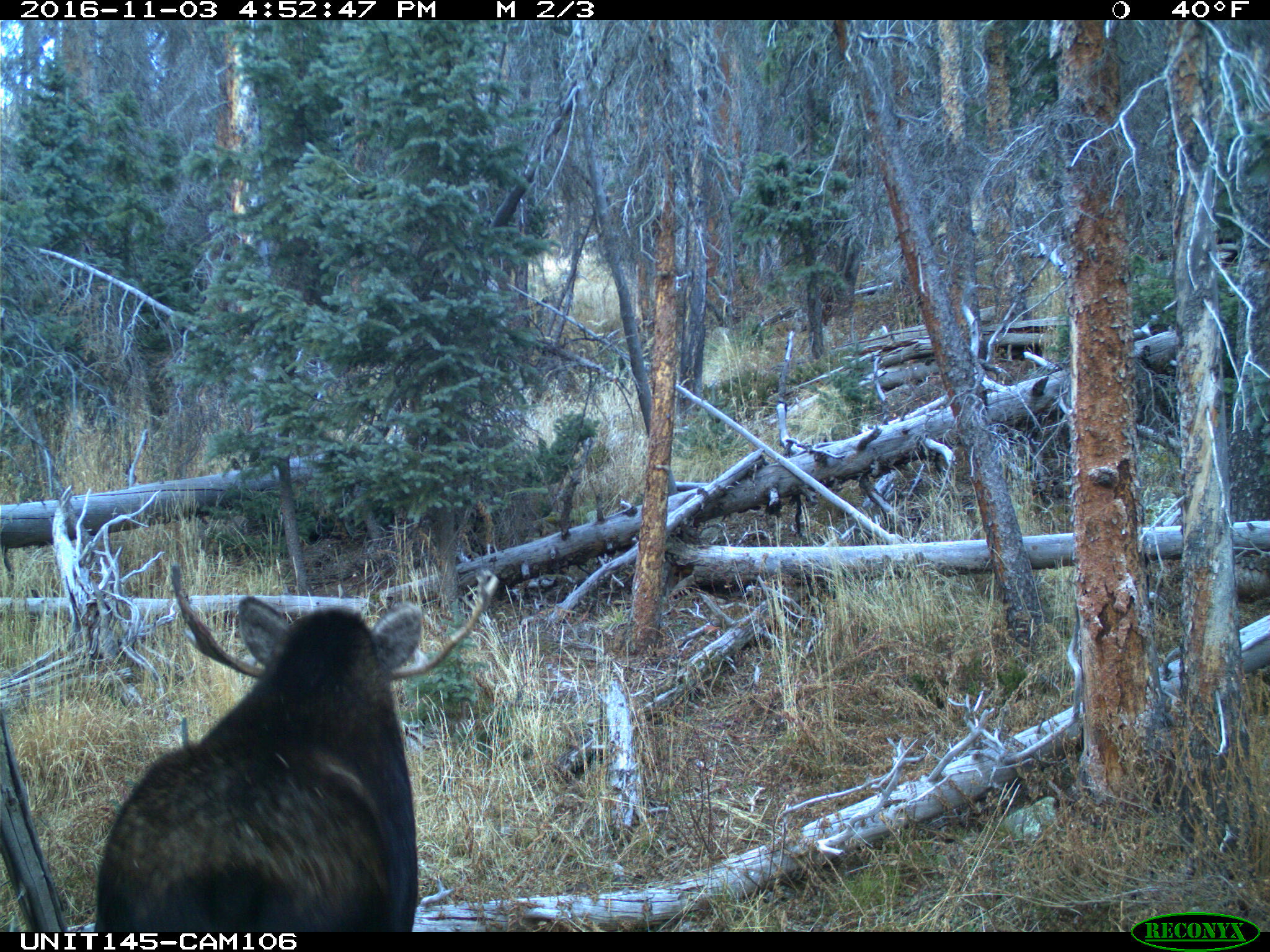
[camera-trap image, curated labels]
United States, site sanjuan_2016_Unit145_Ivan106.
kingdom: Animalia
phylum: Chordata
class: Mammalia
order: Artiodactyla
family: Cervidae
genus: Alces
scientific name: Alces alces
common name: moose